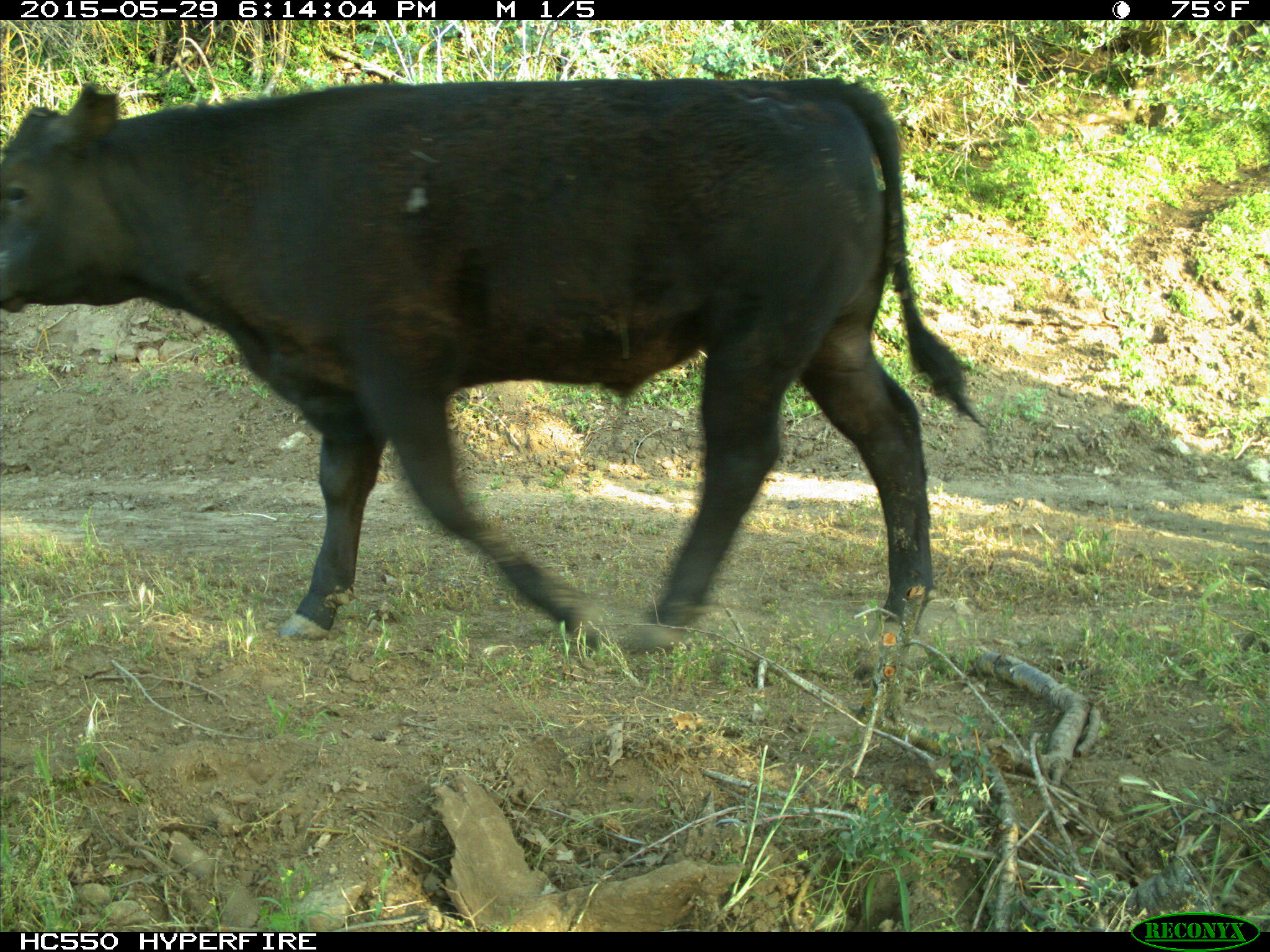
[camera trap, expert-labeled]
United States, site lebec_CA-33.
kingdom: Animalia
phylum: Chordata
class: Mammalia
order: Artiodactyla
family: Bovidae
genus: Bos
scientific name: Bos taurus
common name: domestic cow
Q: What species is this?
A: Bos taurus (domestic cow).